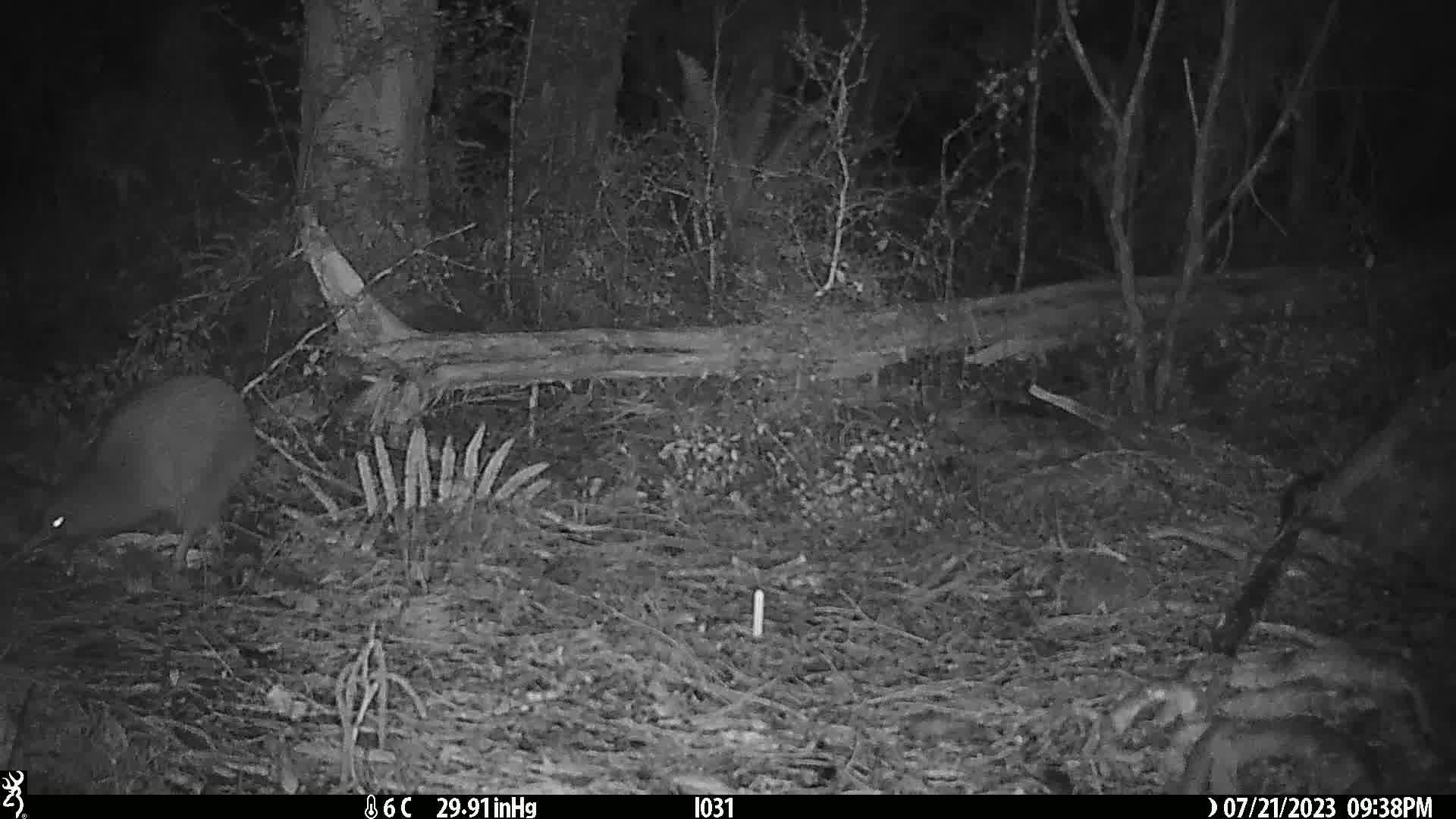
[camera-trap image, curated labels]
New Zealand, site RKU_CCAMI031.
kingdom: Animalia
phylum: Chordata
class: Aves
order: Apterygiformes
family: Apterygidae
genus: Apteryx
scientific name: Apteryx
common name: kiwi